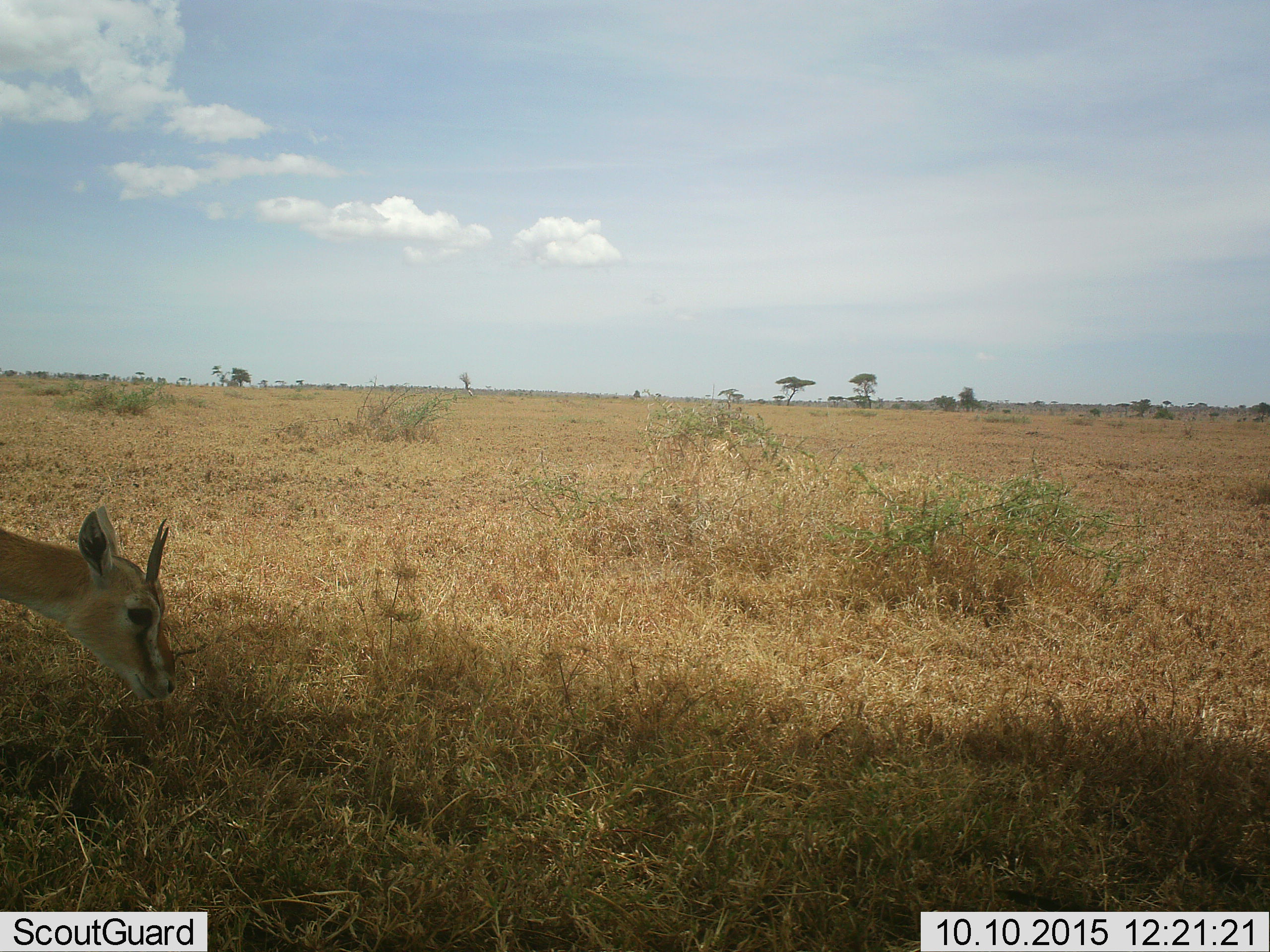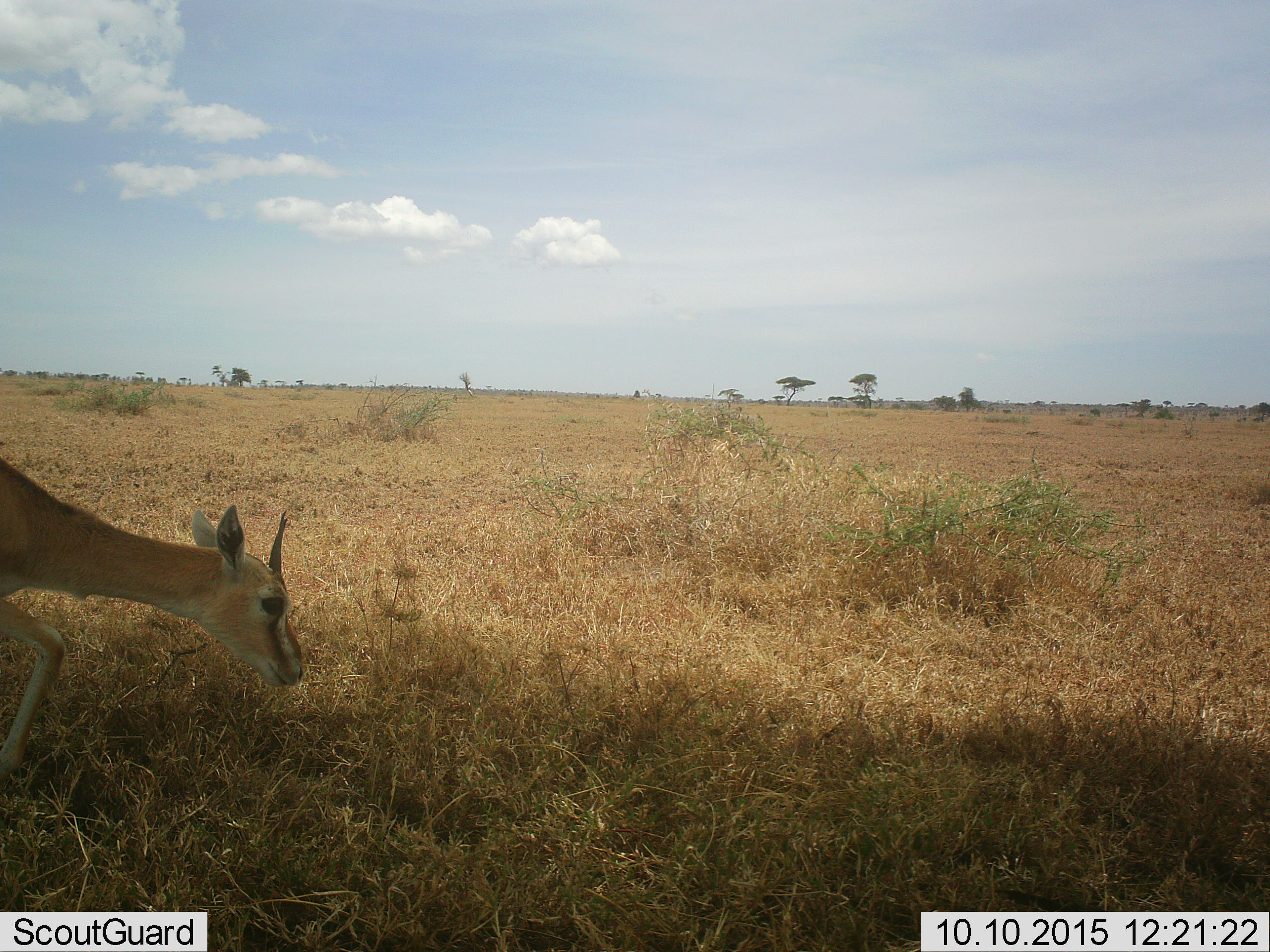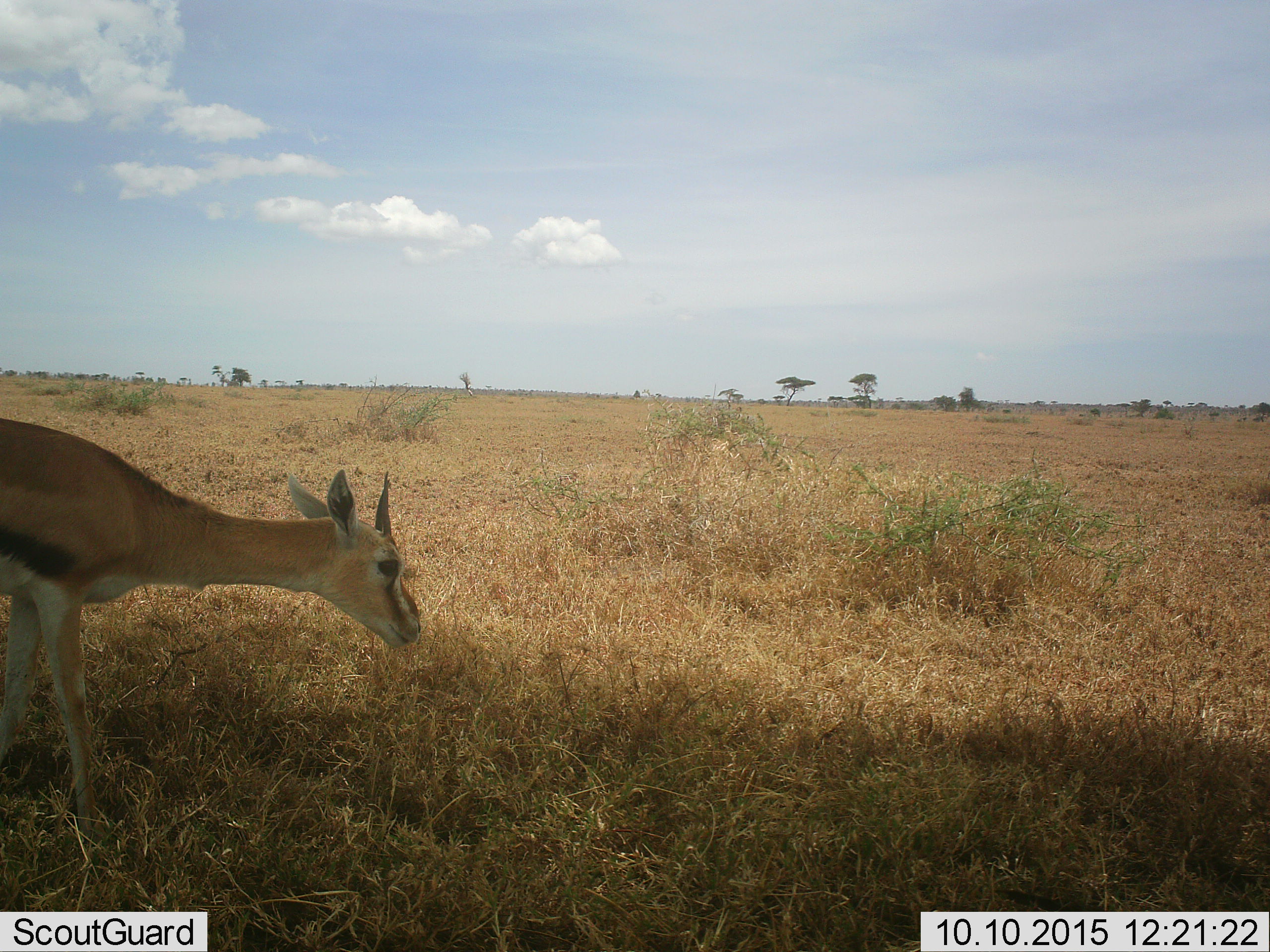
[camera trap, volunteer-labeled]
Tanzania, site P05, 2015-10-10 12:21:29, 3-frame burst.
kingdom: Animalia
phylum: Chordata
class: Mammalia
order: Artiodactyla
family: Bovidae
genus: Eudorcas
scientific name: Eudorcas thomsonii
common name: thomson's gazelle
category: gazellethomsons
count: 1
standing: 20%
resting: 0%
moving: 80%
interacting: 0%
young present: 0%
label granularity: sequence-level